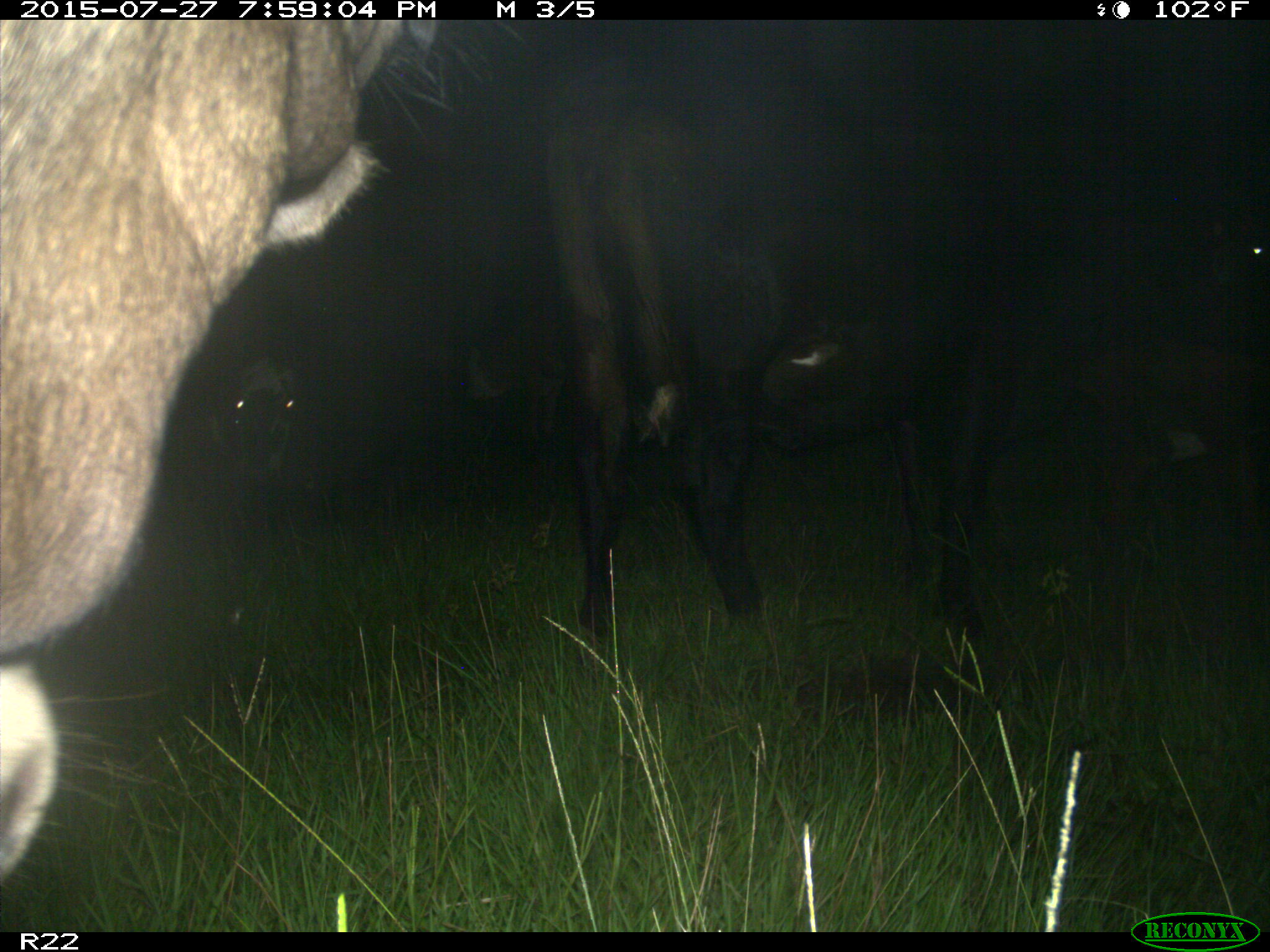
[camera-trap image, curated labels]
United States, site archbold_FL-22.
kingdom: Animalia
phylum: Chordata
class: Mammalia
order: Artiodactyla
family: Bovidae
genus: Bos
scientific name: Bos taurus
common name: domestic cow